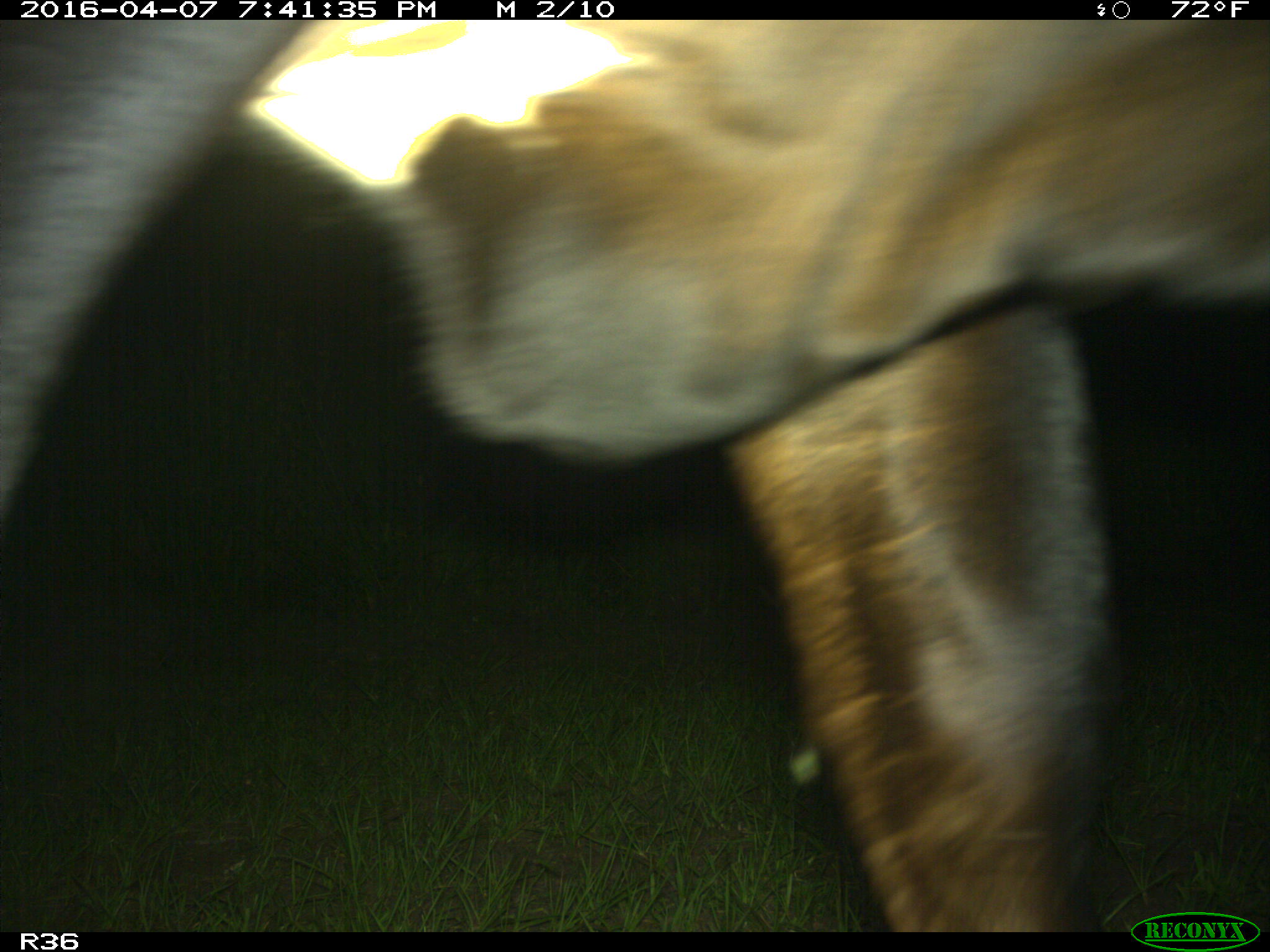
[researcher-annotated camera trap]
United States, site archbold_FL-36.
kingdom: Animalia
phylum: Chordata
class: Mammalia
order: Artiodactyla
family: Bovidae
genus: Bos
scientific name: Bos taurus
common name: domestic cow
Bos taurus (domestic cow).